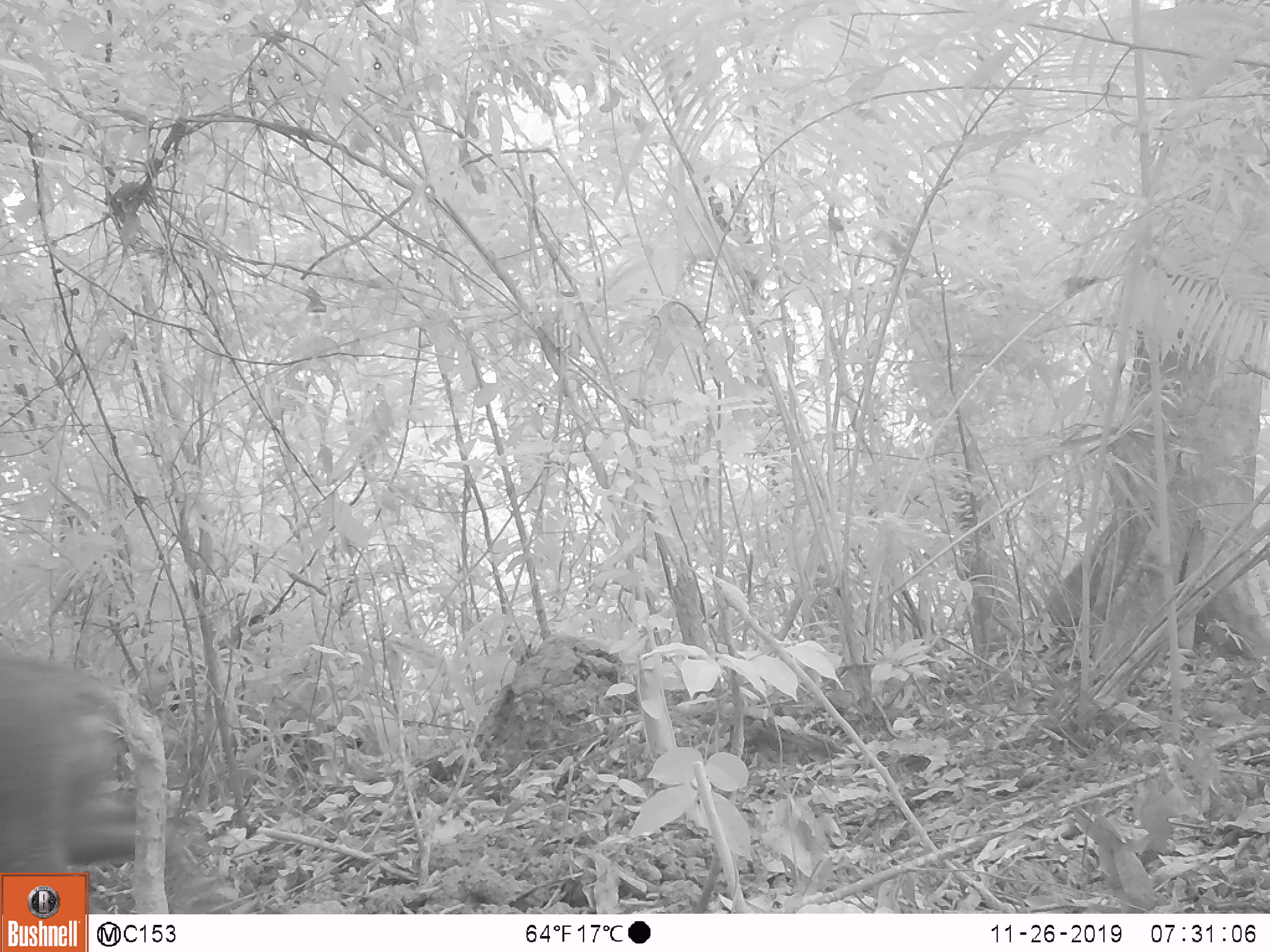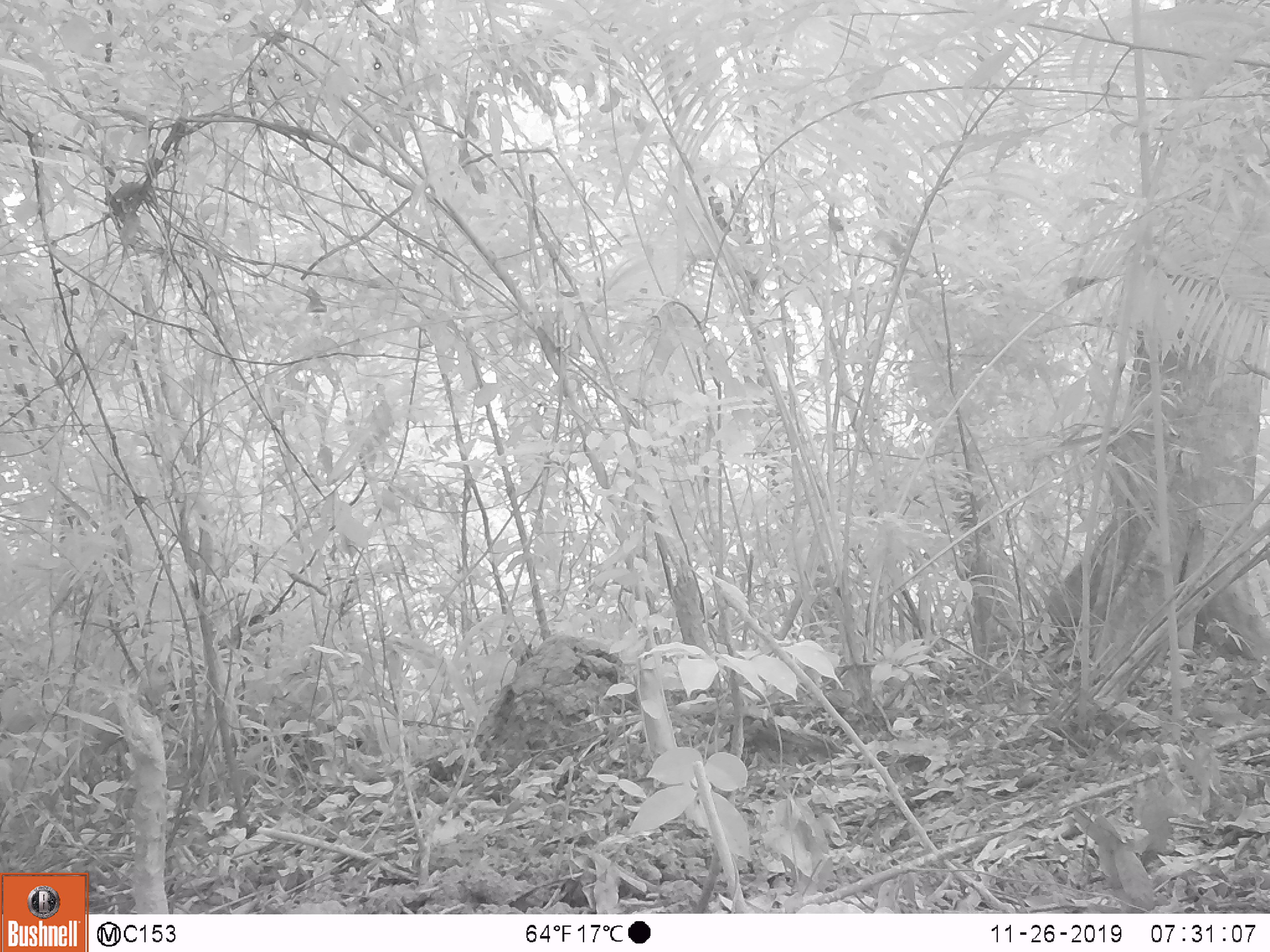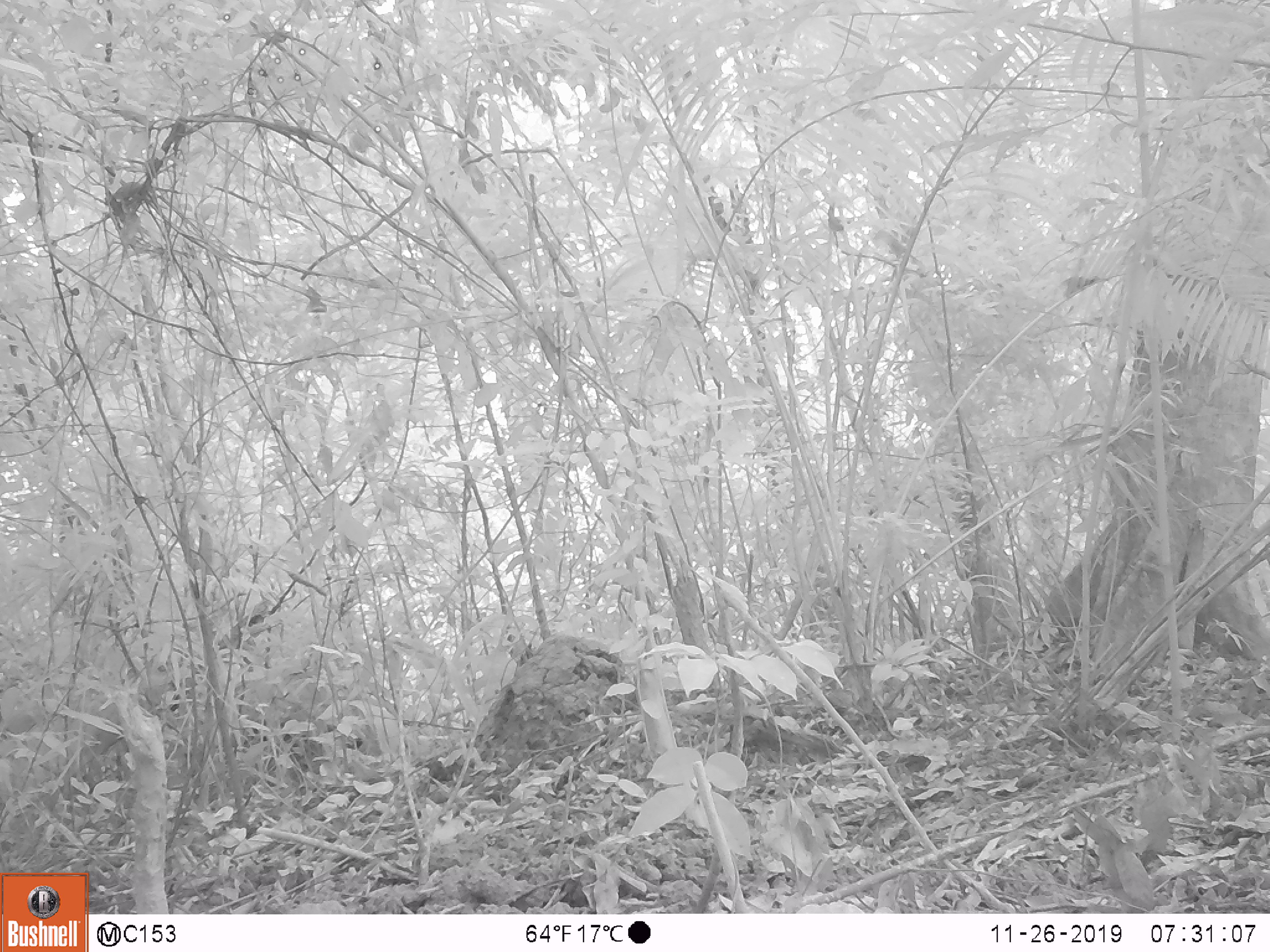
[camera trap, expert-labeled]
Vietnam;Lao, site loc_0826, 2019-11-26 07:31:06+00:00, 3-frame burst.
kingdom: Animalia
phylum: Chordata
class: Mammalia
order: Artiodactyla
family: Suidae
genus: Sus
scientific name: Sus scrofa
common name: eurasian wild pig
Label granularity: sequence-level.